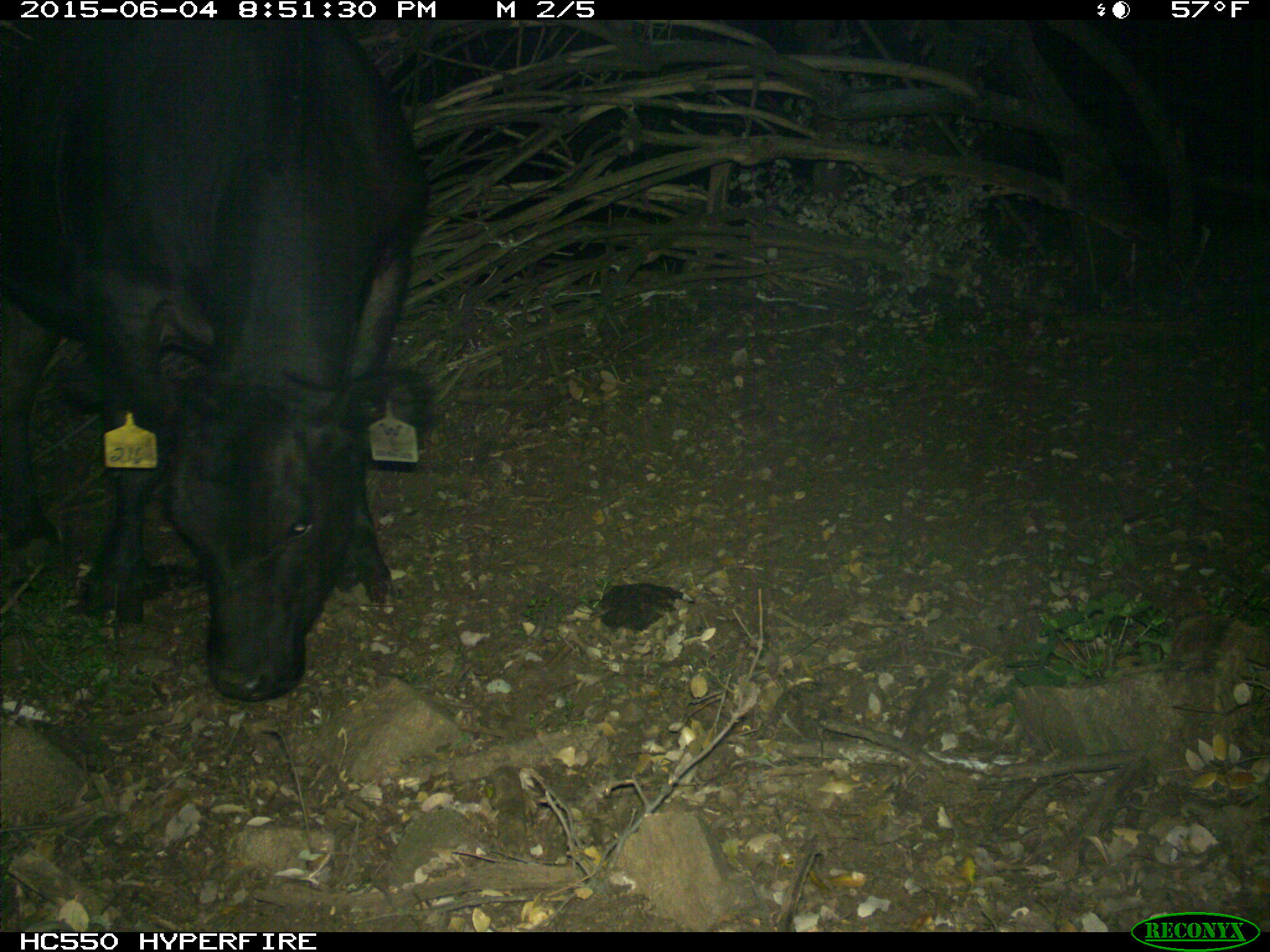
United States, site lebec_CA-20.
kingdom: Animalia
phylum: Chordata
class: Mammalia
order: Artiodactyla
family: Bovidae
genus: Bos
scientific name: Bos taurus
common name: domestic cow